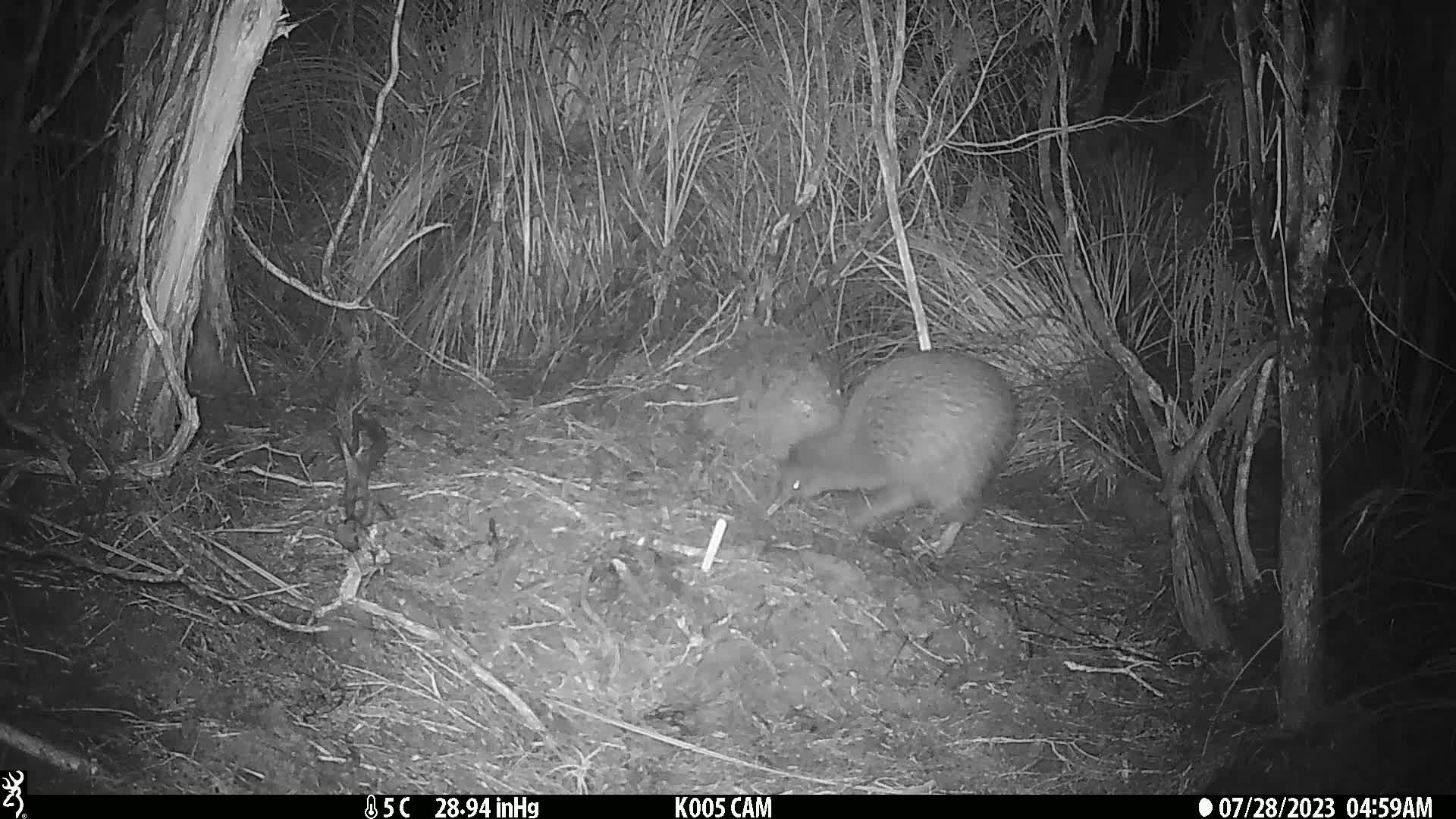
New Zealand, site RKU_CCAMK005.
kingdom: Animalia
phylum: Chordata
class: Aves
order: Apterygiformes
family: Apterygidae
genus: Apteryx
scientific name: Apteryx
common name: kiwi